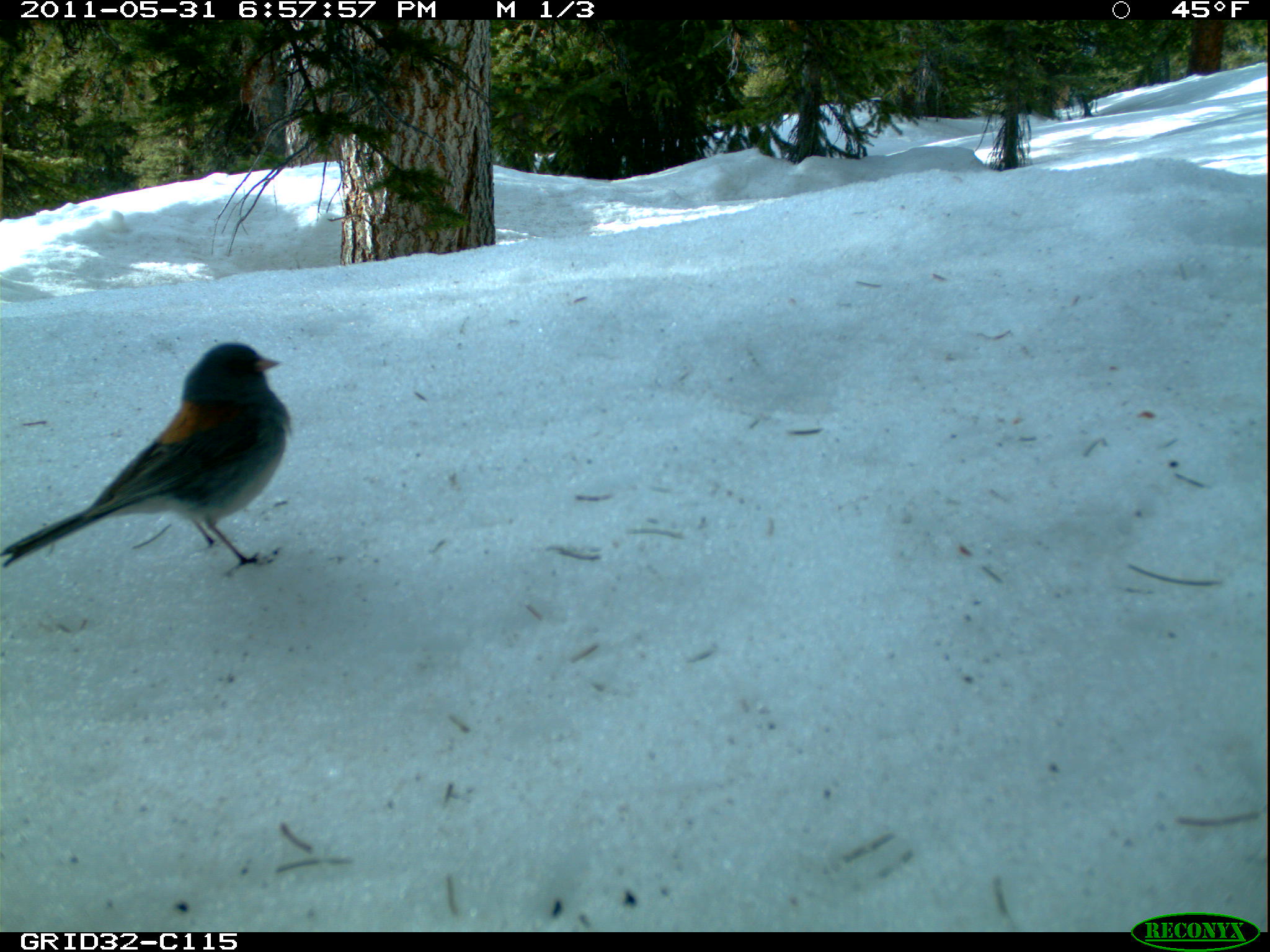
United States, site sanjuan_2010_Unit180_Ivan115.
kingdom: Animalia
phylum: Chordata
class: Aves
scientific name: Aves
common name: birds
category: unidentified bird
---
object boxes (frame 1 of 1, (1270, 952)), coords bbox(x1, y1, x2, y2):
animal: bbox(2, 341, 293, 574)